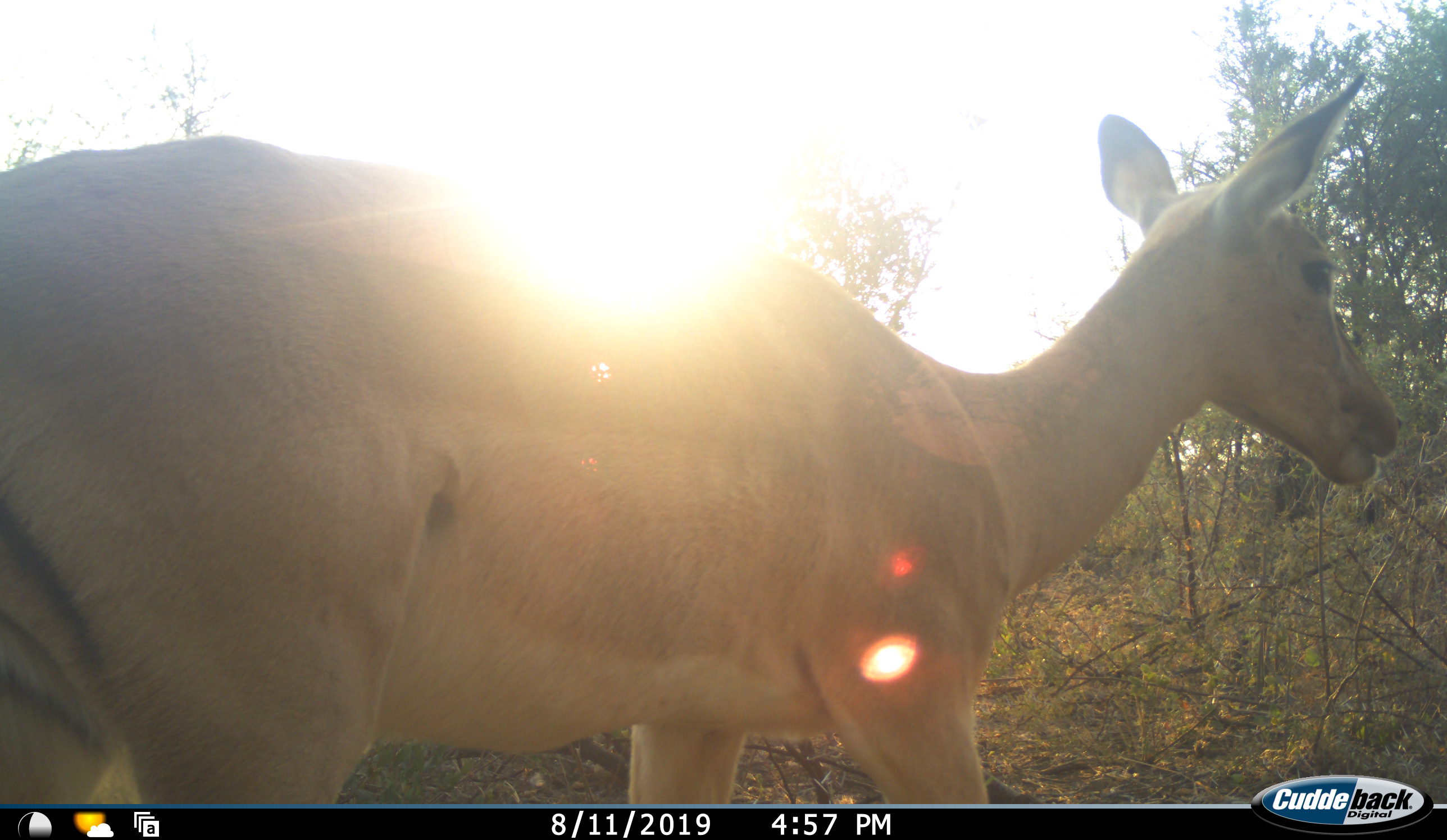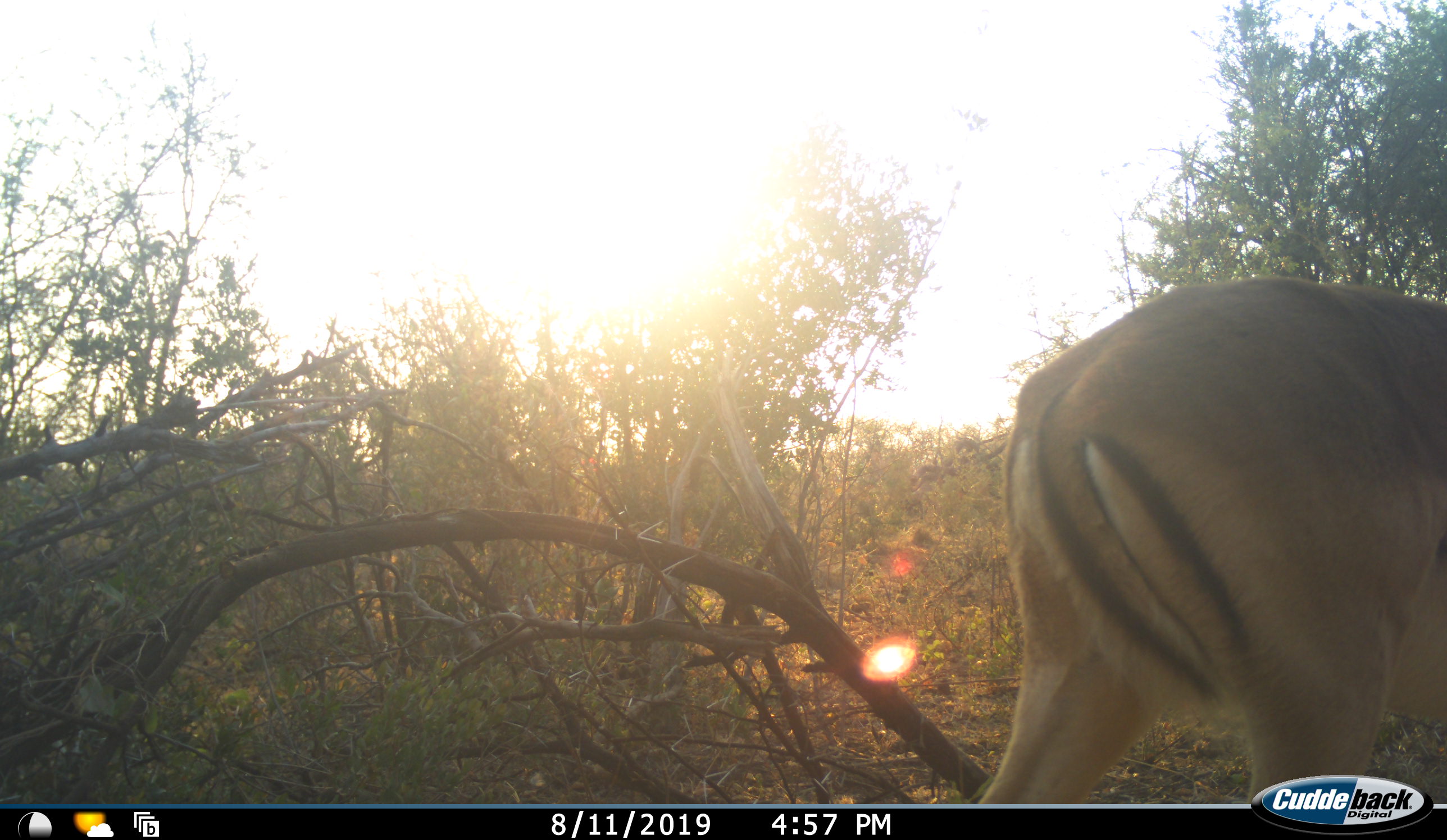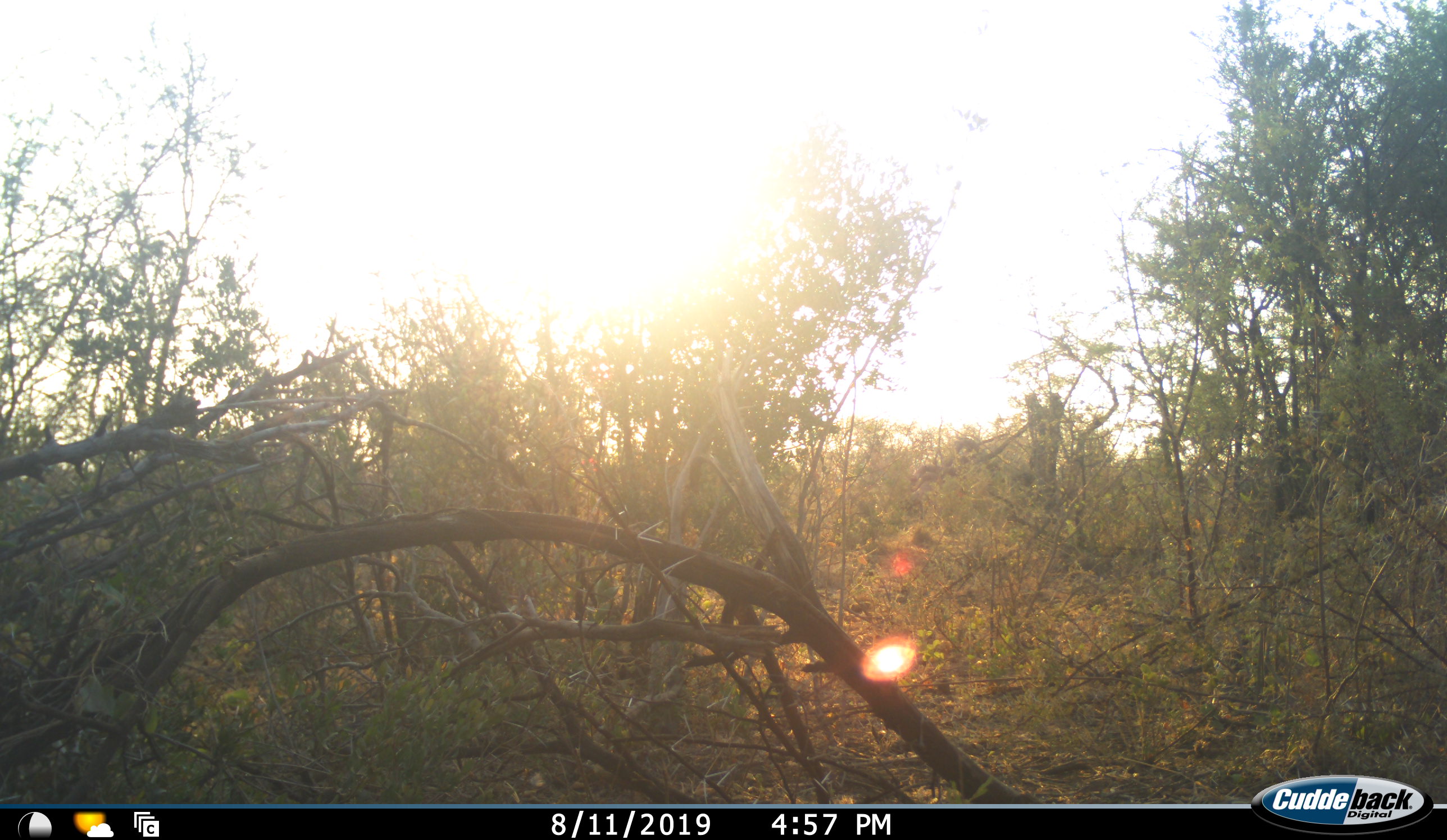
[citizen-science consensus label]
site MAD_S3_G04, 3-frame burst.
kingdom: Animalia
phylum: Chordata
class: Mammalia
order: Artiodactyla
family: Bovidae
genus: Aepyceros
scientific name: Aepyceros melampus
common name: impala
Impala (Aepyceros melampus), count 1. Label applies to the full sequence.